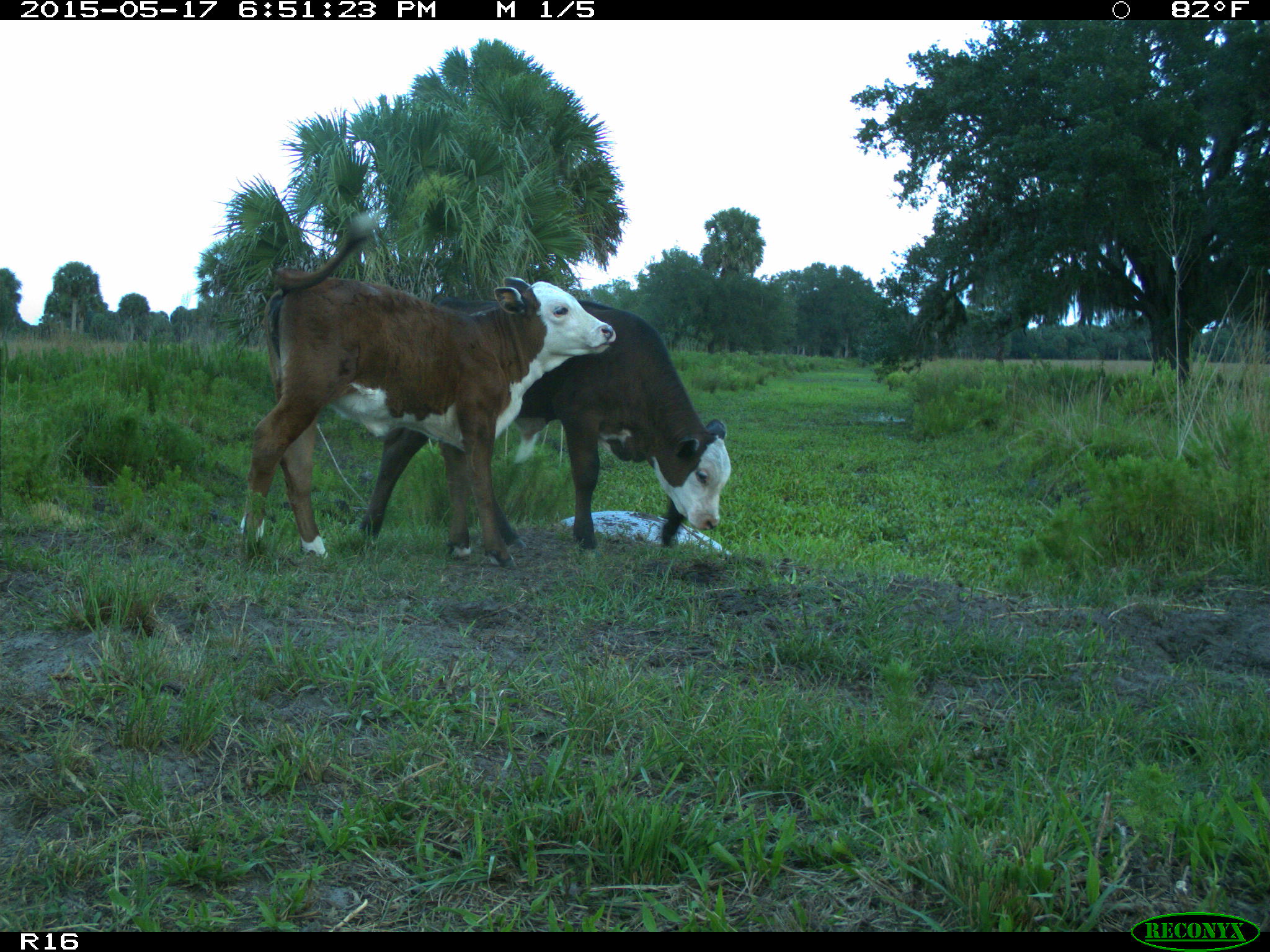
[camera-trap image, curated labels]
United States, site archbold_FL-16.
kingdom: Animalia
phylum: Chordata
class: Mammalia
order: Artiodactyla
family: Bovidae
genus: Bos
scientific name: Bos taurus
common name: domestic cow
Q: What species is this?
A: Bos taurus (domestic cow).